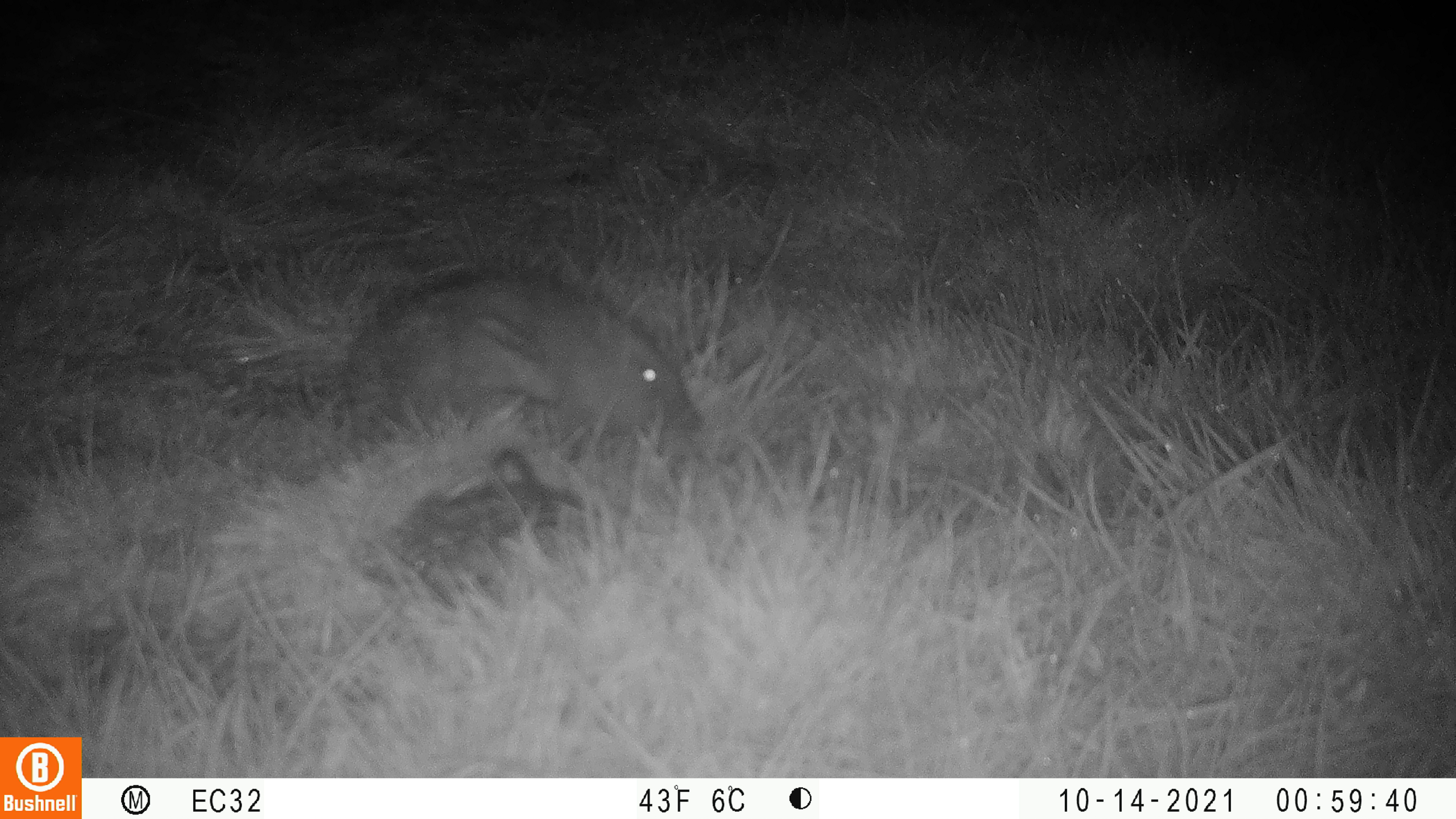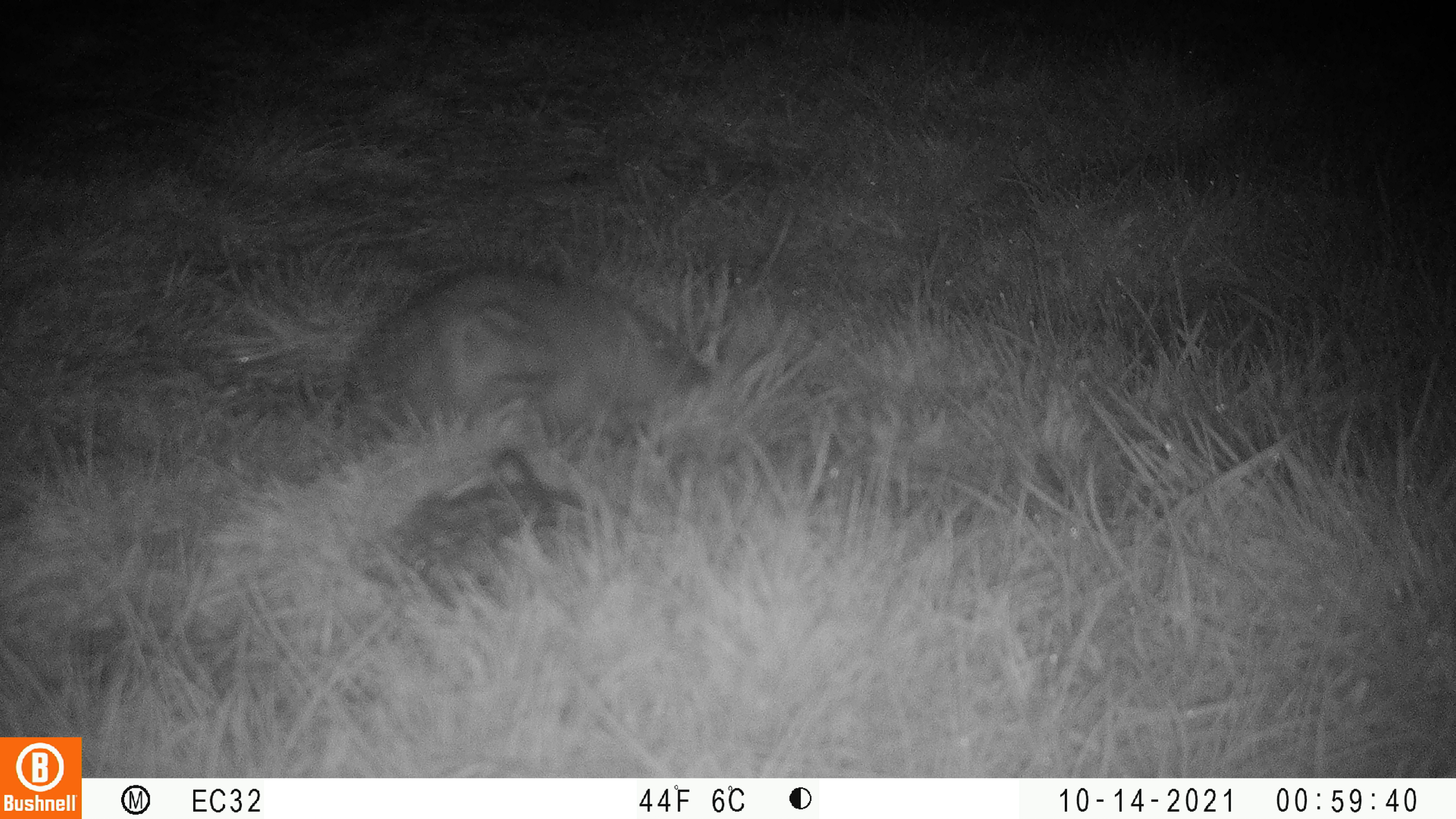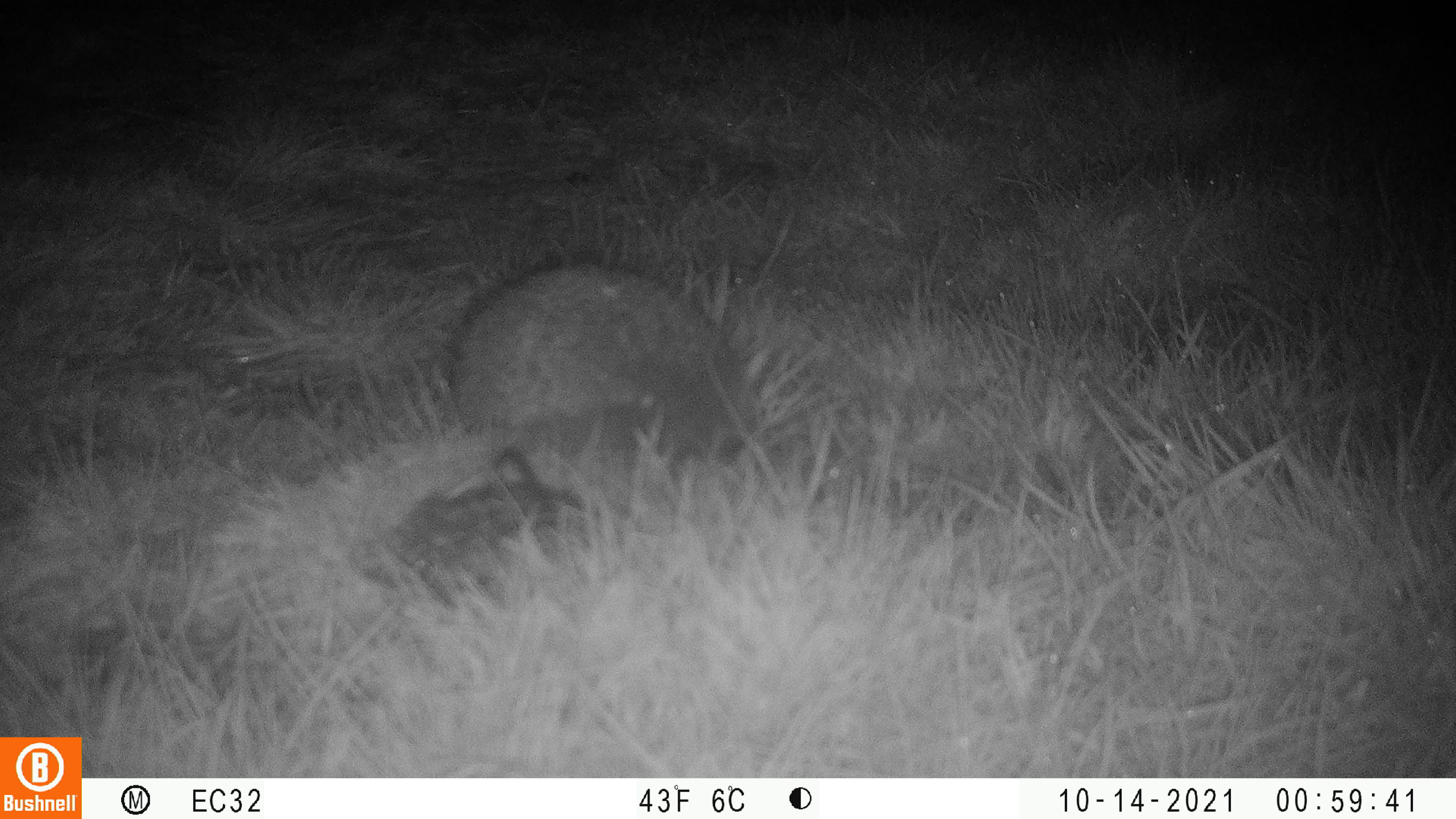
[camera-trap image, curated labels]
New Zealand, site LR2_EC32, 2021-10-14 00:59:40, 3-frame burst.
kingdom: Animalia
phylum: Chordata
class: Mammalia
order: Eulipotyphla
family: Erinaceidae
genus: Erinaceus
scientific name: Erinaceus europaeus europaeus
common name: european hedgehog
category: hedgehog